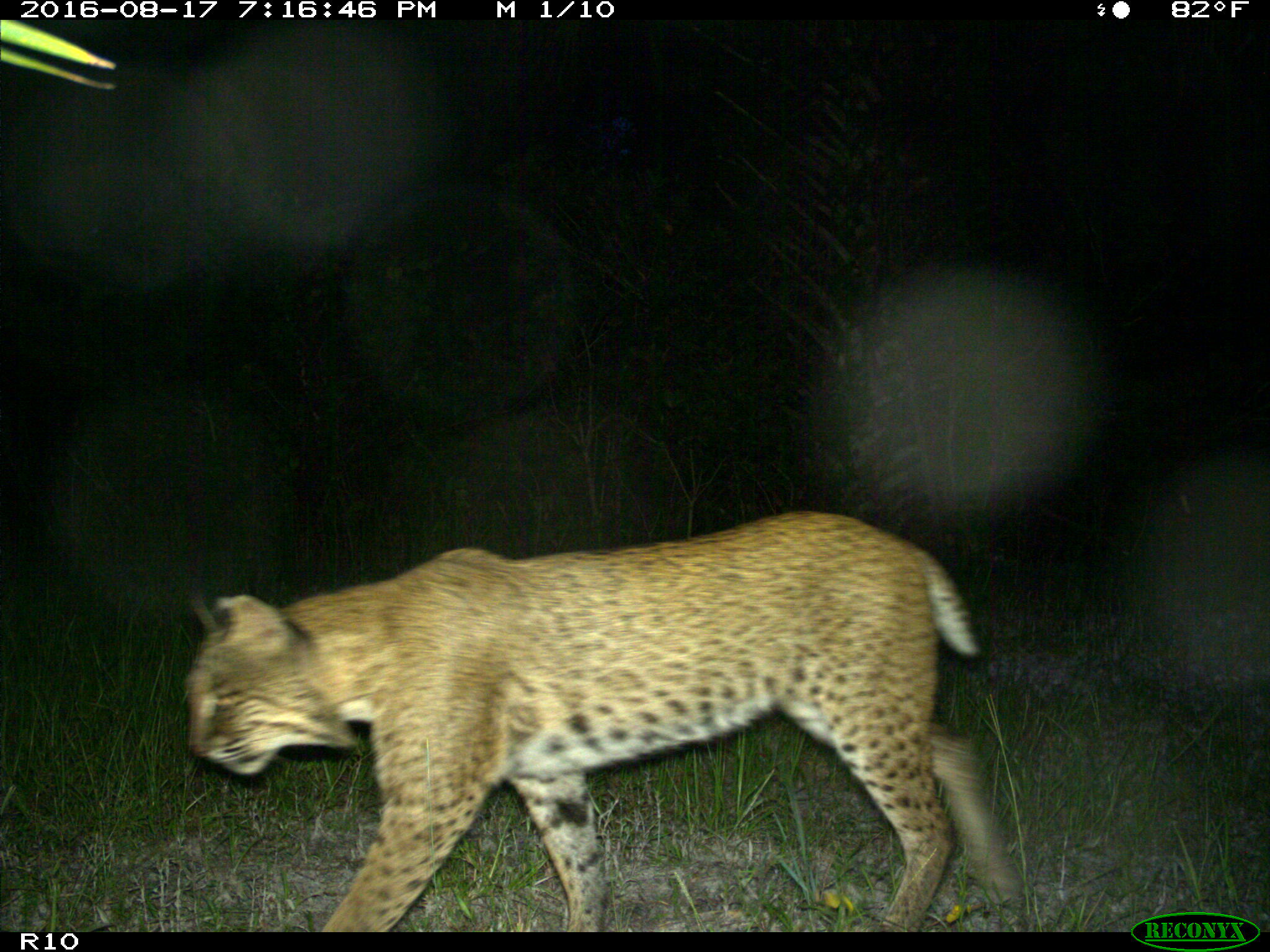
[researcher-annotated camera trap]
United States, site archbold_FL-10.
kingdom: Animalia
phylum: Chordata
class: Mammalia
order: Carnivora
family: Felidae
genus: Lynx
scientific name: Lynx rufus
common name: bobcat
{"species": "Lynx rufus (bobcat)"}